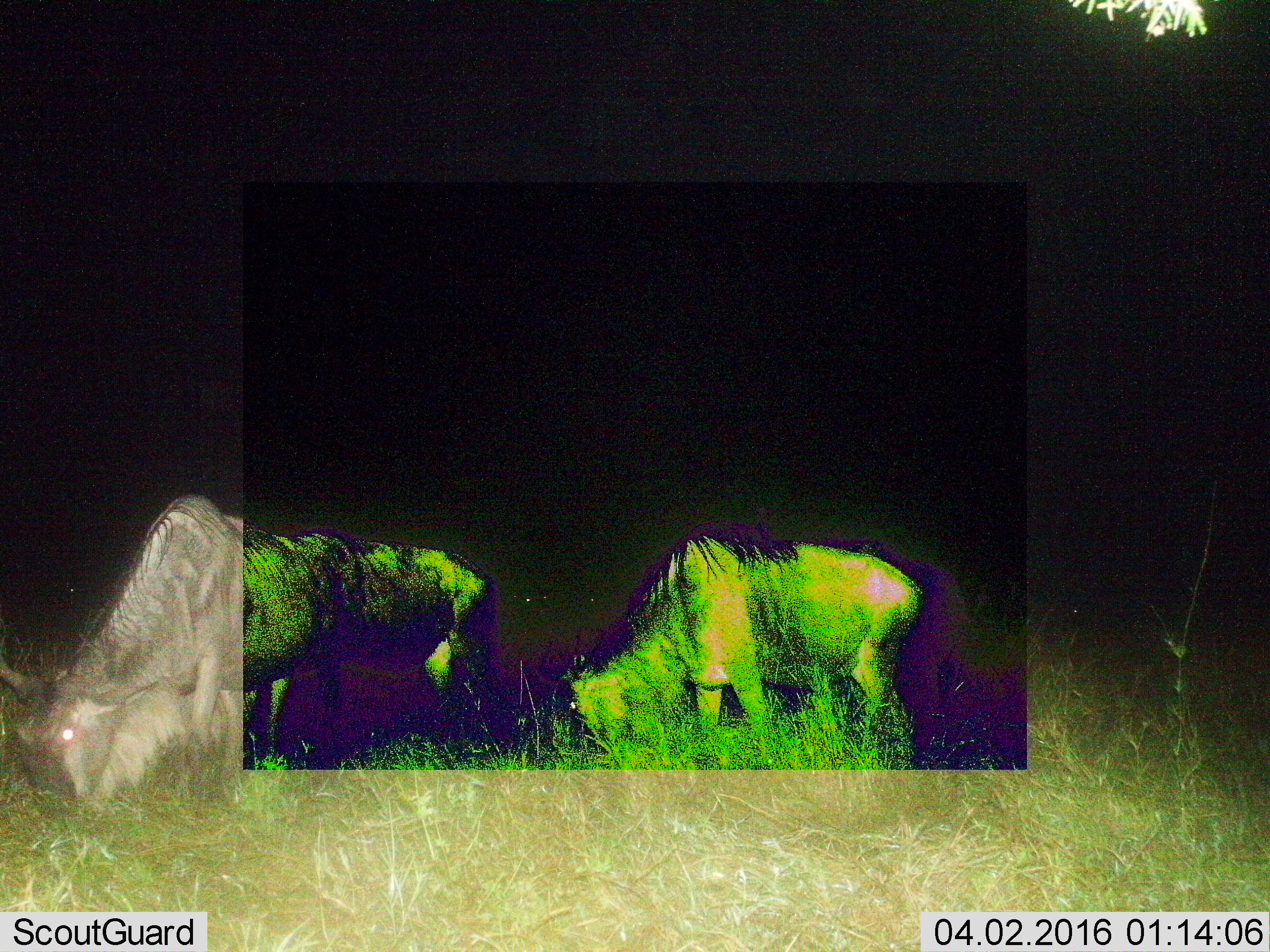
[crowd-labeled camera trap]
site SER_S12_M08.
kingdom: Animalia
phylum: Chordata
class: Mammalia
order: Artiodactyla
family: Bovidae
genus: Connochaetes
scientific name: Connochaetes taurinus taurinus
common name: blue wildebeest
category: wildebeestblue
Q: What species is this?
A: Wildebeestblue (blue wildebeest) (Connochaetes taurinus taurinus).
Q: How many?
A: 2.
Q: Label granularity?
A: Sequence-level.